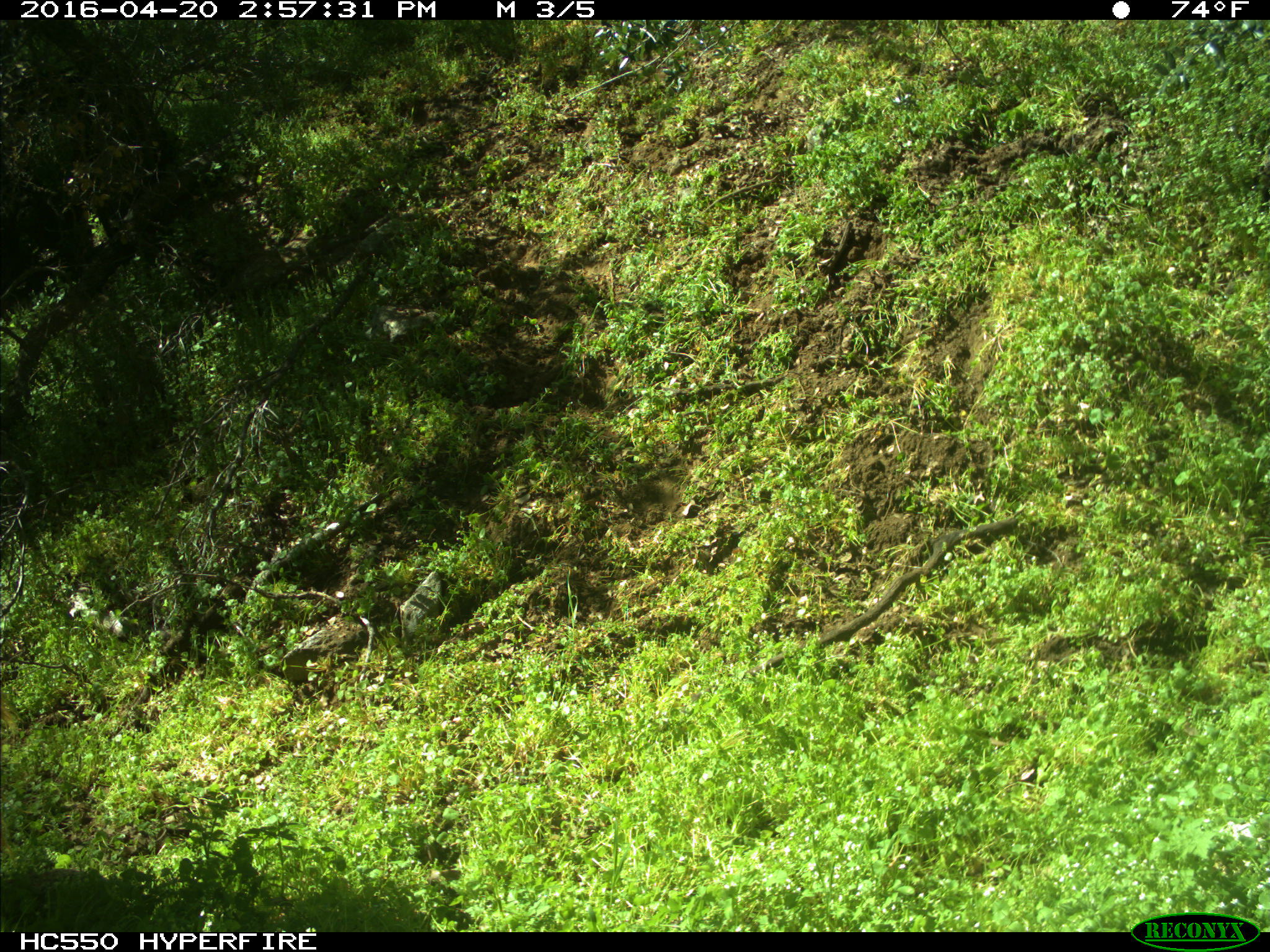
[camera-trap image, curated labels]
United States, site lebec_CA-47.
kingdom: Animalia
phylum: Chordata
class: Mammalia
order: Artiodactyla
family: Bovidae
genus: Bos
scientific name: Bos taurus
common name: domestic cow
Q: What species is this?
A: Bos taurus (domestic cow).